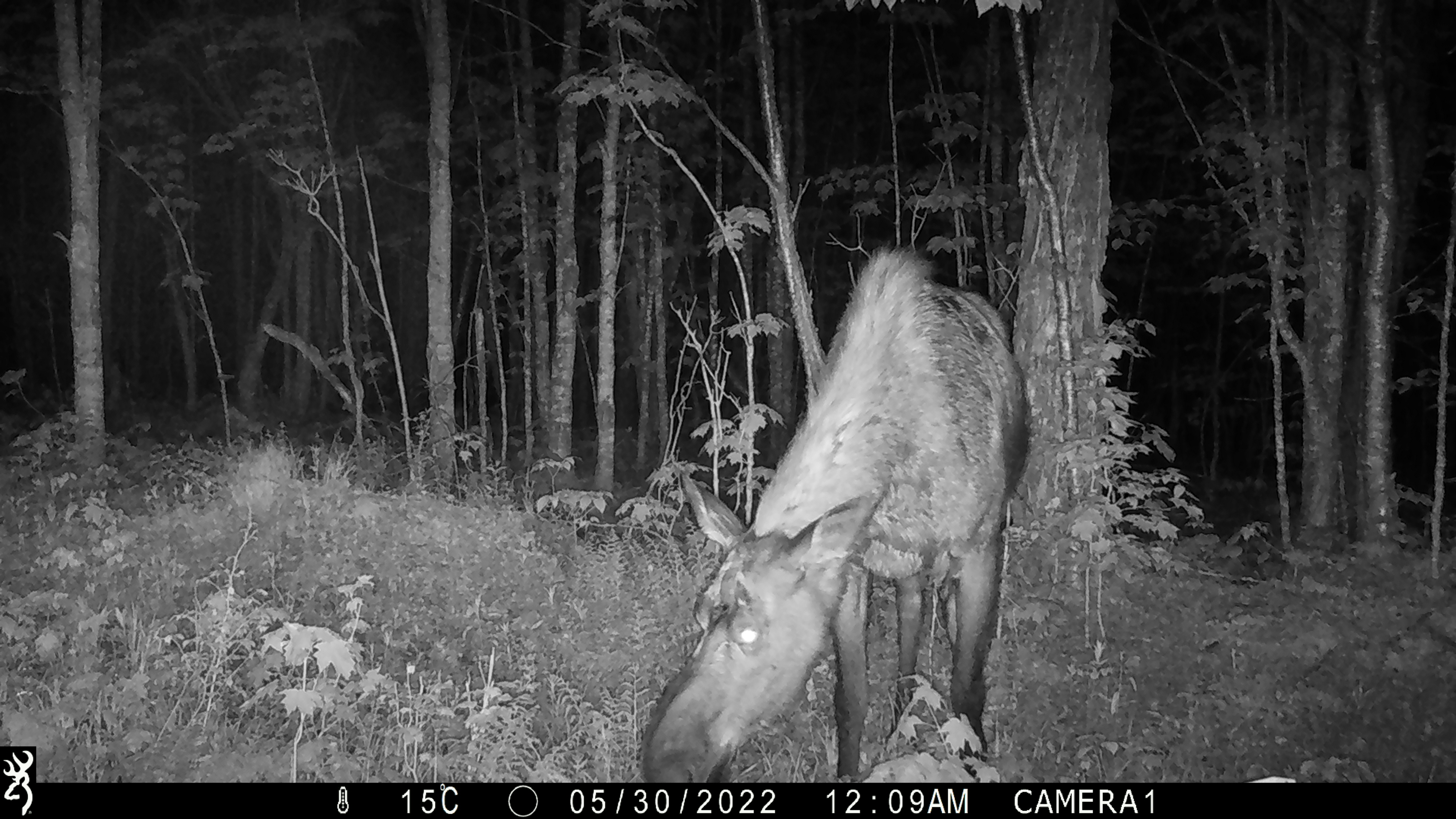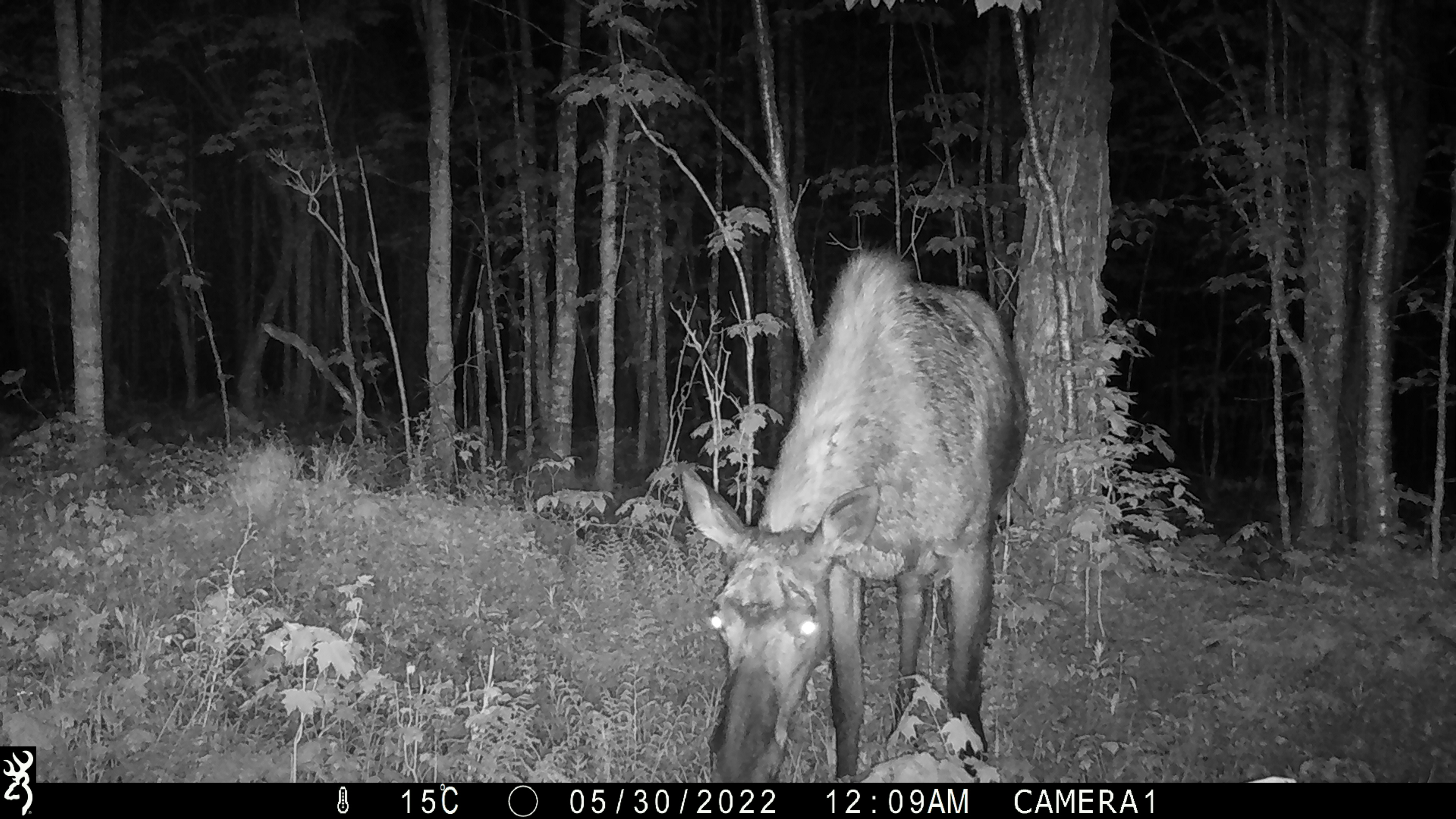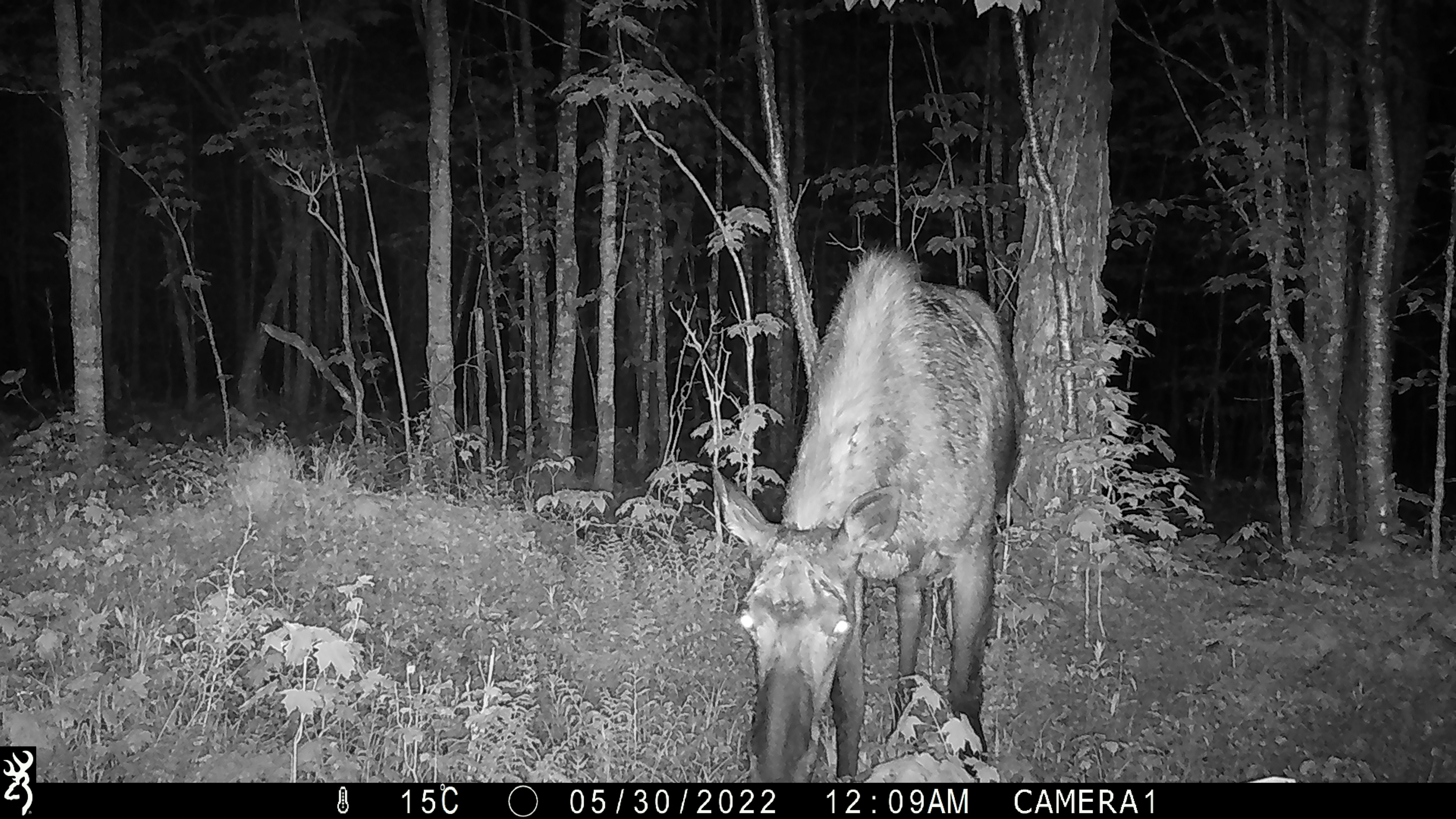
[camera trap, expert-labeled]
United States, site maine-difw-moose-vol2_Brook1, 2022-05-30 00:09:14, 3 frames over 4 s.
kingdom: Animalia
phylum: Chordata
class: Mammalia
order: Artiodactyla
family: Cervidae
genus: Alces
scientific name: Alces alces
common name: moose